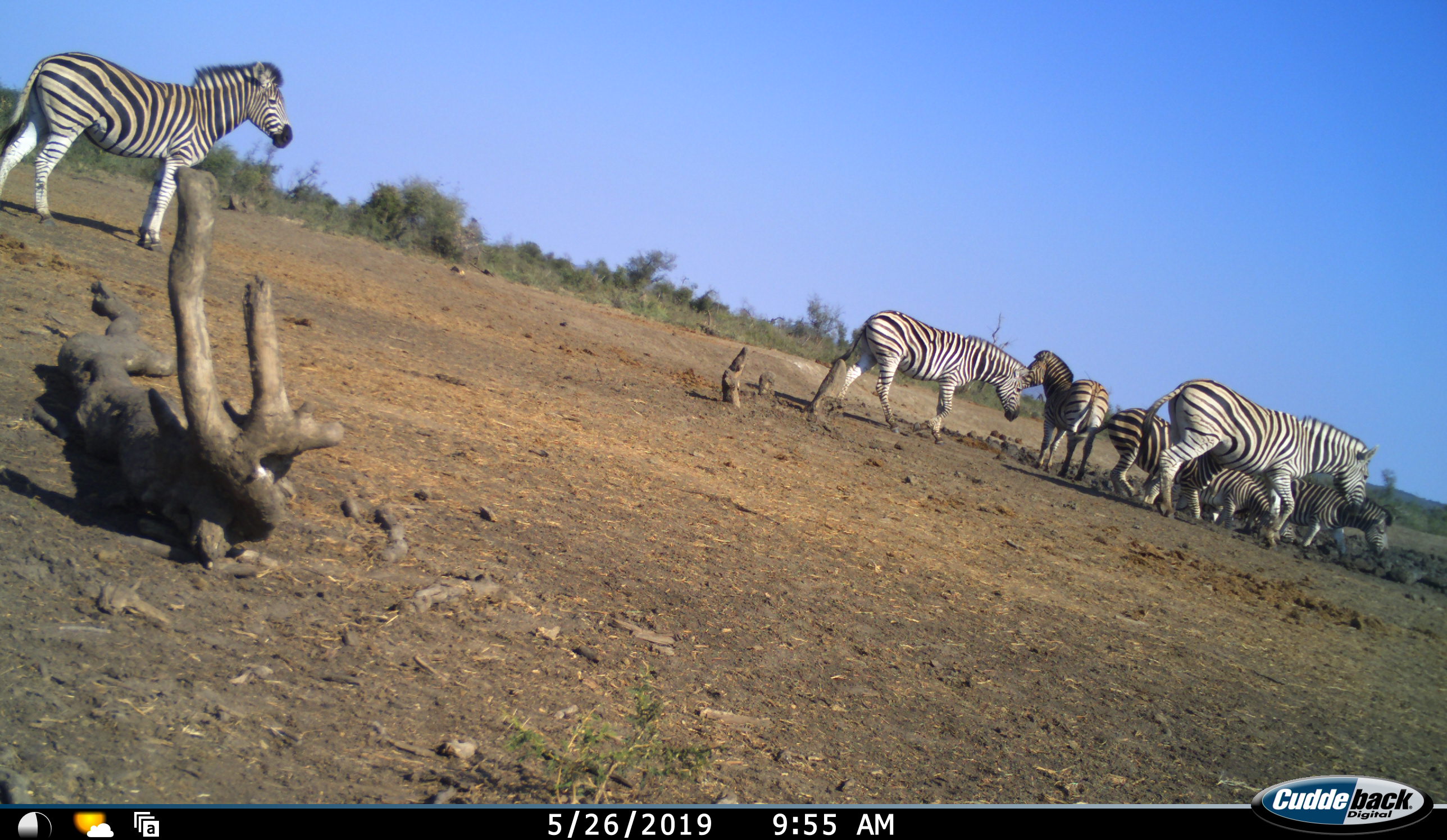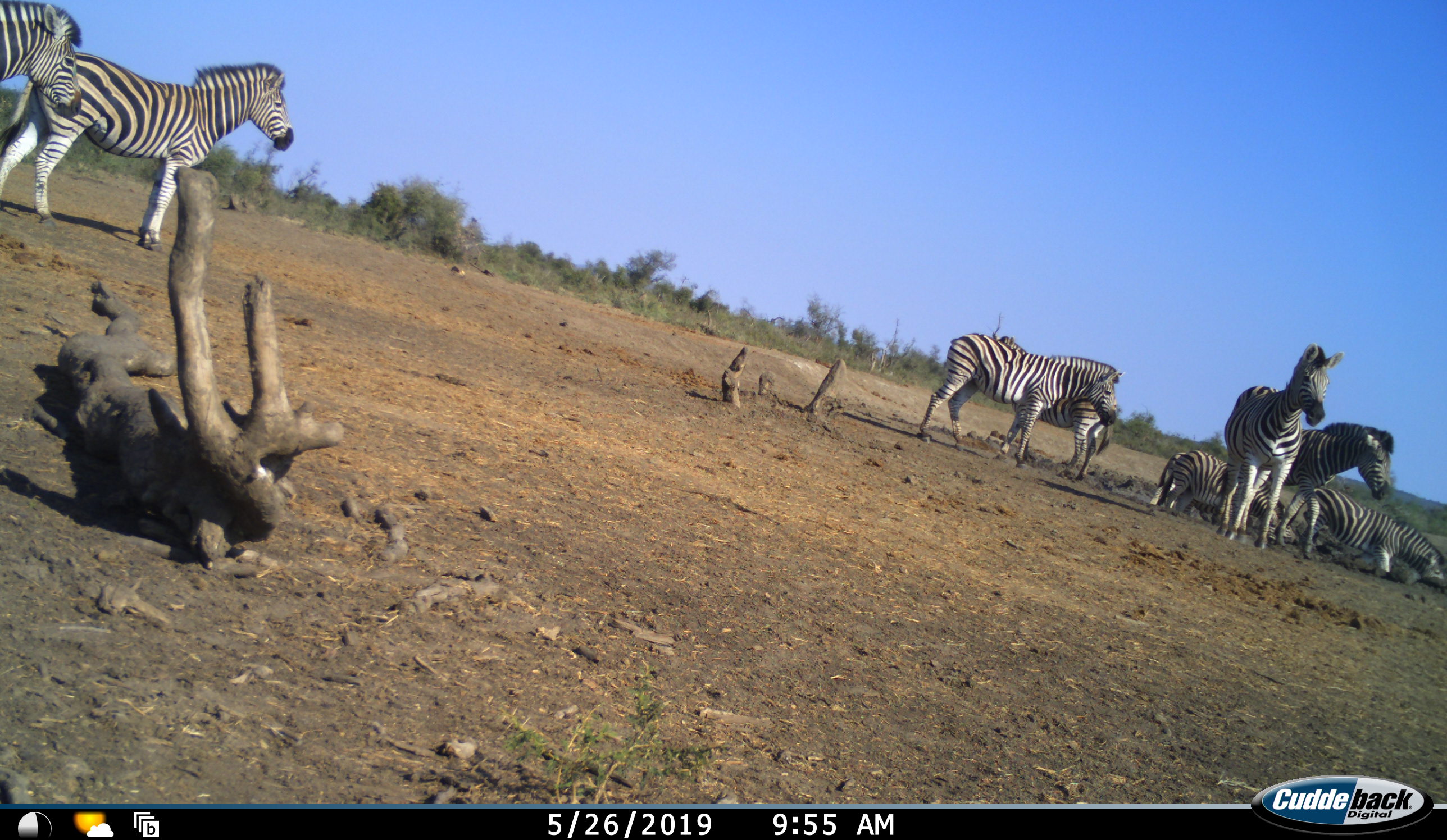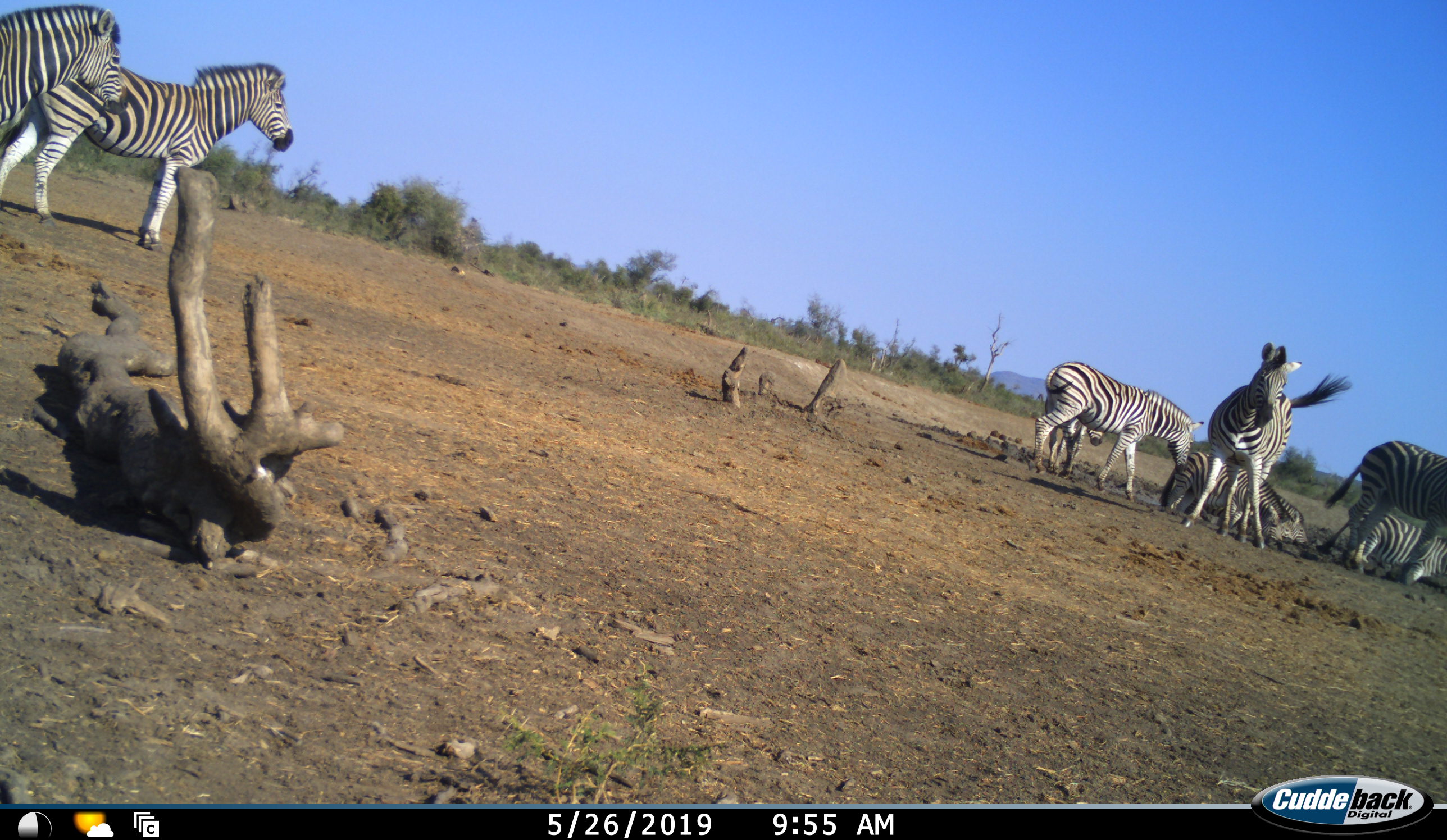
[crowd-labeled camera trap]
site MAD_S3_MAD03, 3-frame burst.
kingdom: Animalia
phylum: Chordata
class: Mammalia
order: Perissodactyla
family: Equidae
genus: Equus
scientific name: Equus quagga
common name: plains zebra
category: zebraplains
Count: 9.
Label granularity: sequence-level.